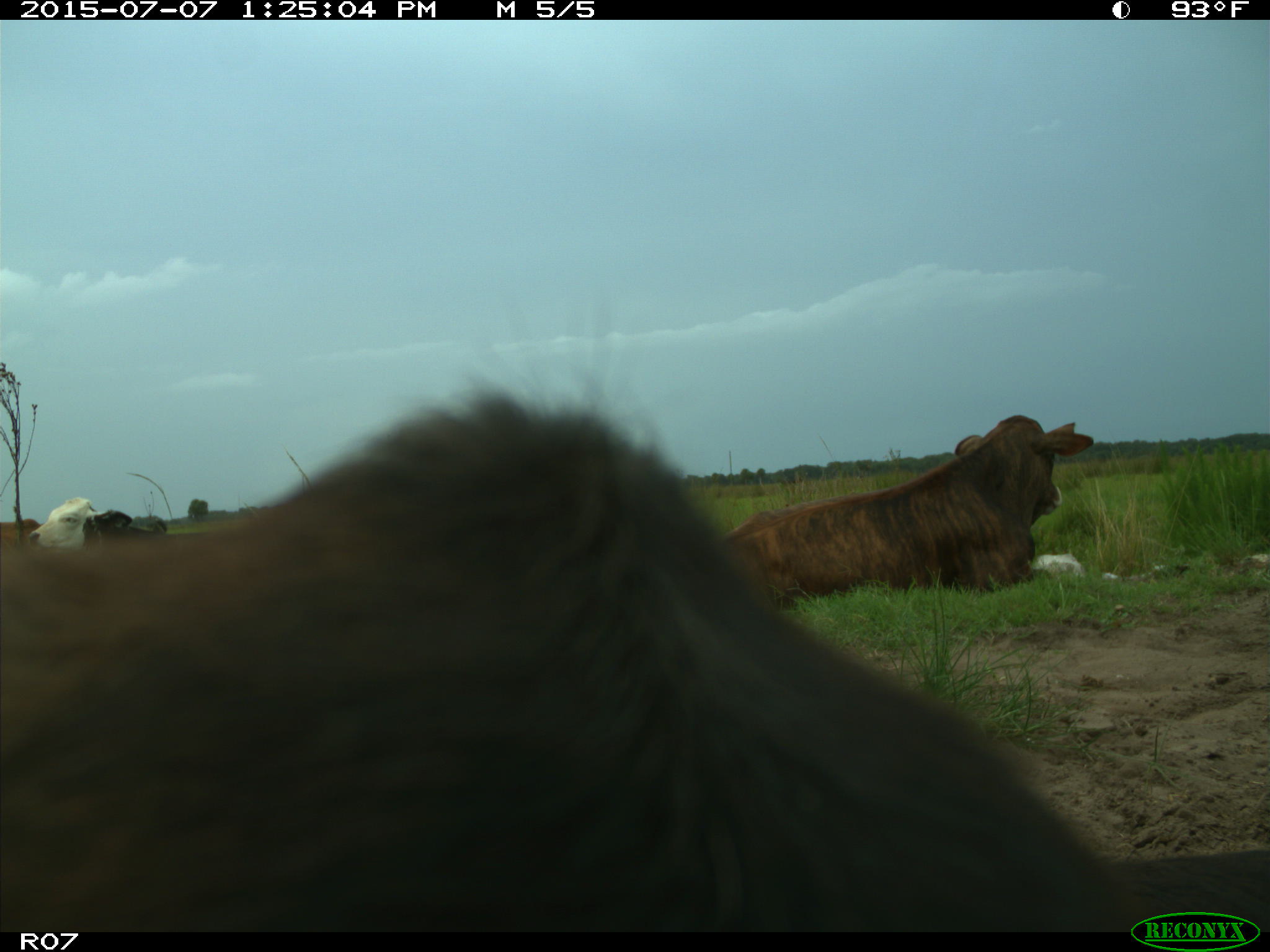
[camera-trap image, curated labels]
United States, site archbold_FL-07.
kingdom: Animalia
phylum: Chordata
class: Mammalia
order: Artiodactyla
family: Bovidae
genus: Bos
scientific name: Bos taurus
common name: domestic cow